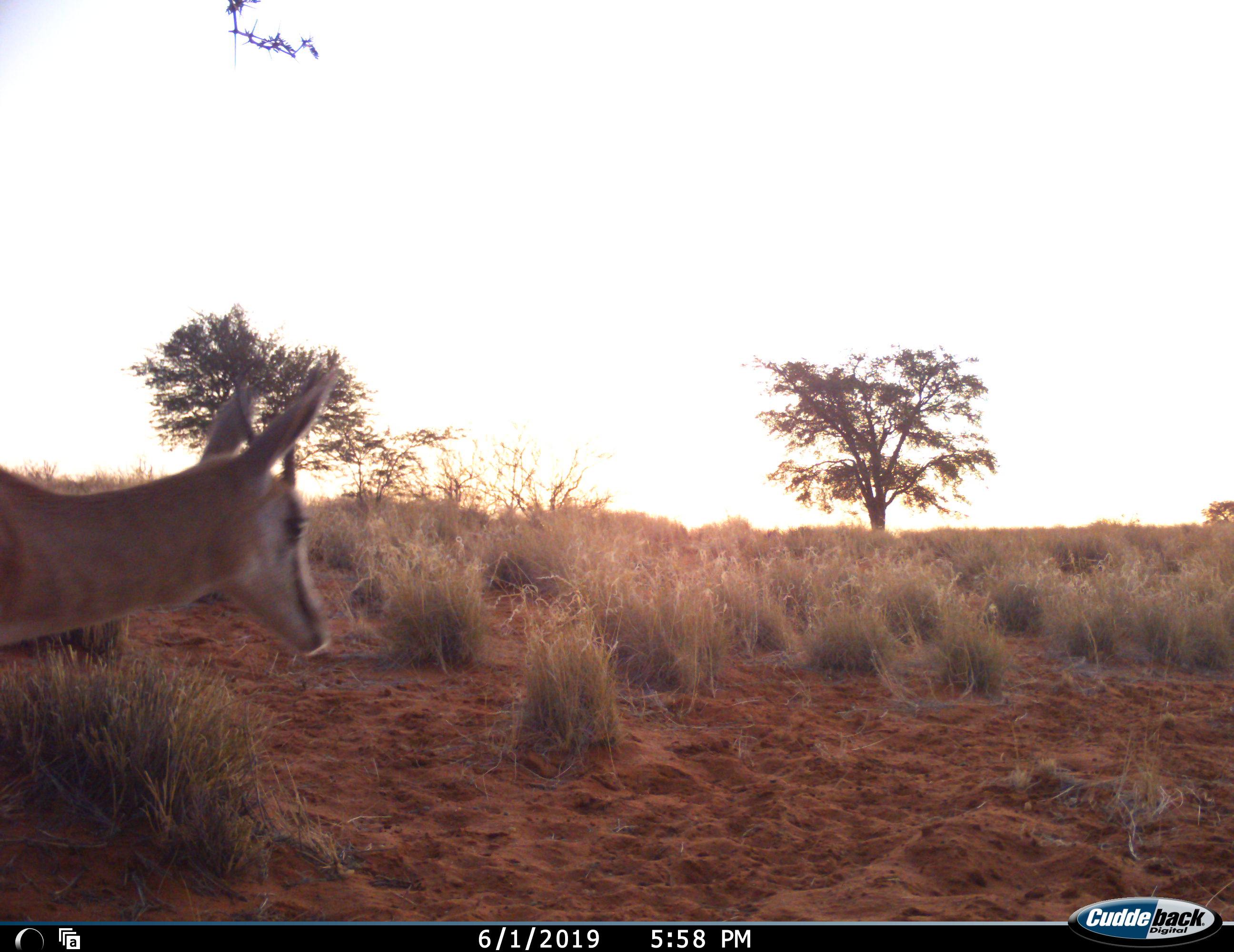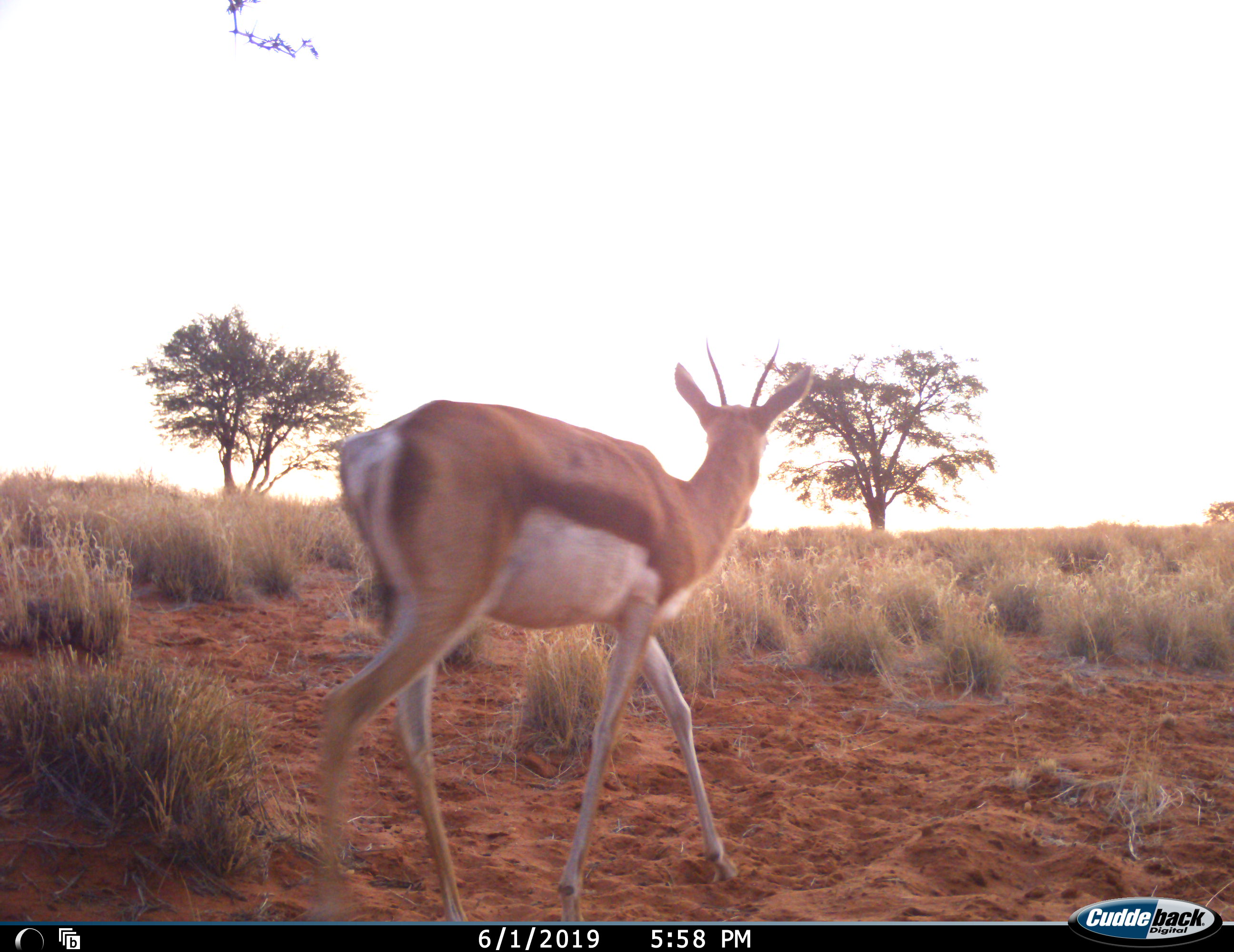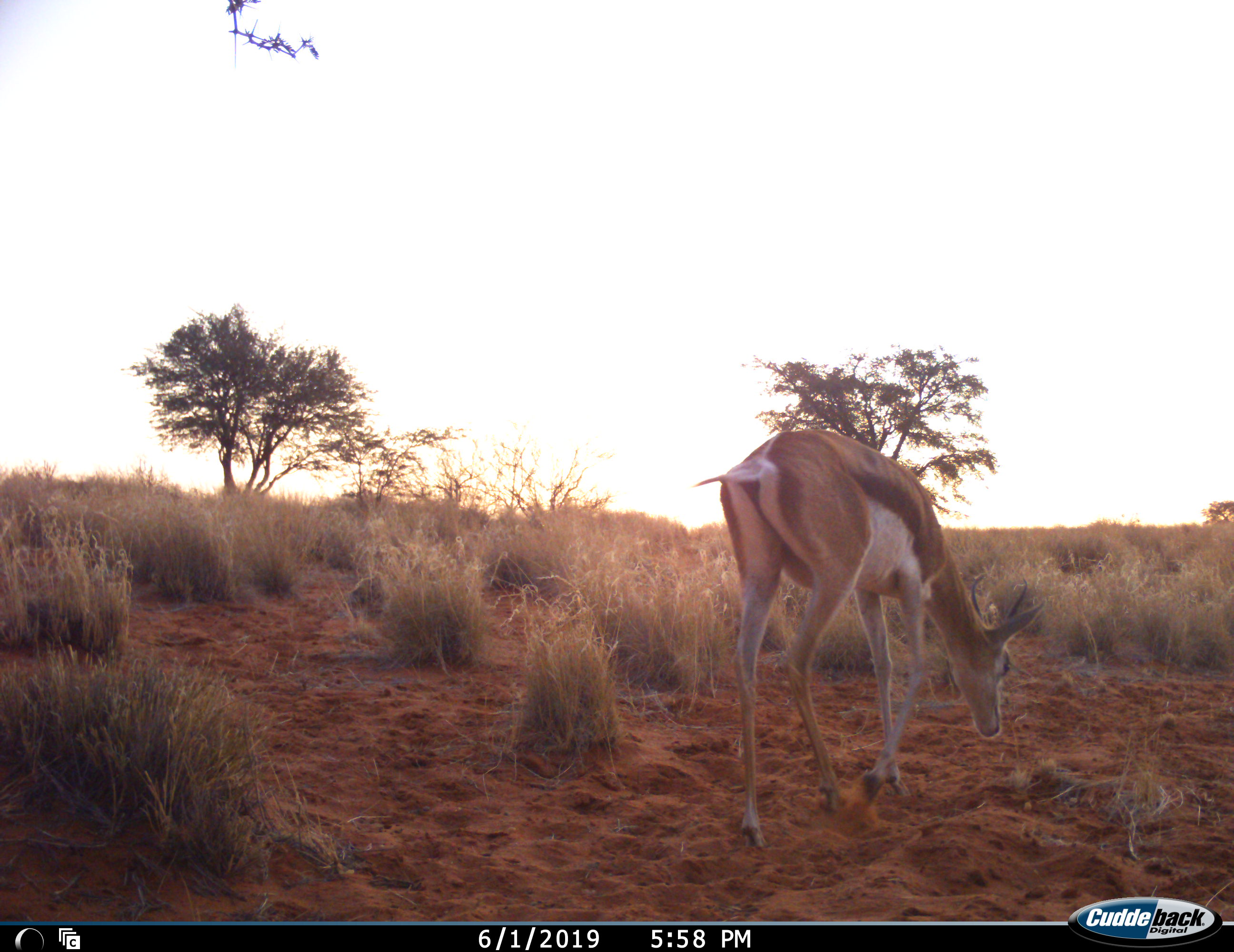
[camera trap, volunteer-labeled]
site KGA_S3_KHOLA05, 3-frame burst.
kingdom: Animalia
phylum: Chordata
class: Mammalia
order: Artiodactyla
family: Bovidae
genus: Antidorcas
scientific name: Antidorcas marsupialis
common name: springbok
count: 1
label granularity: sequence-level